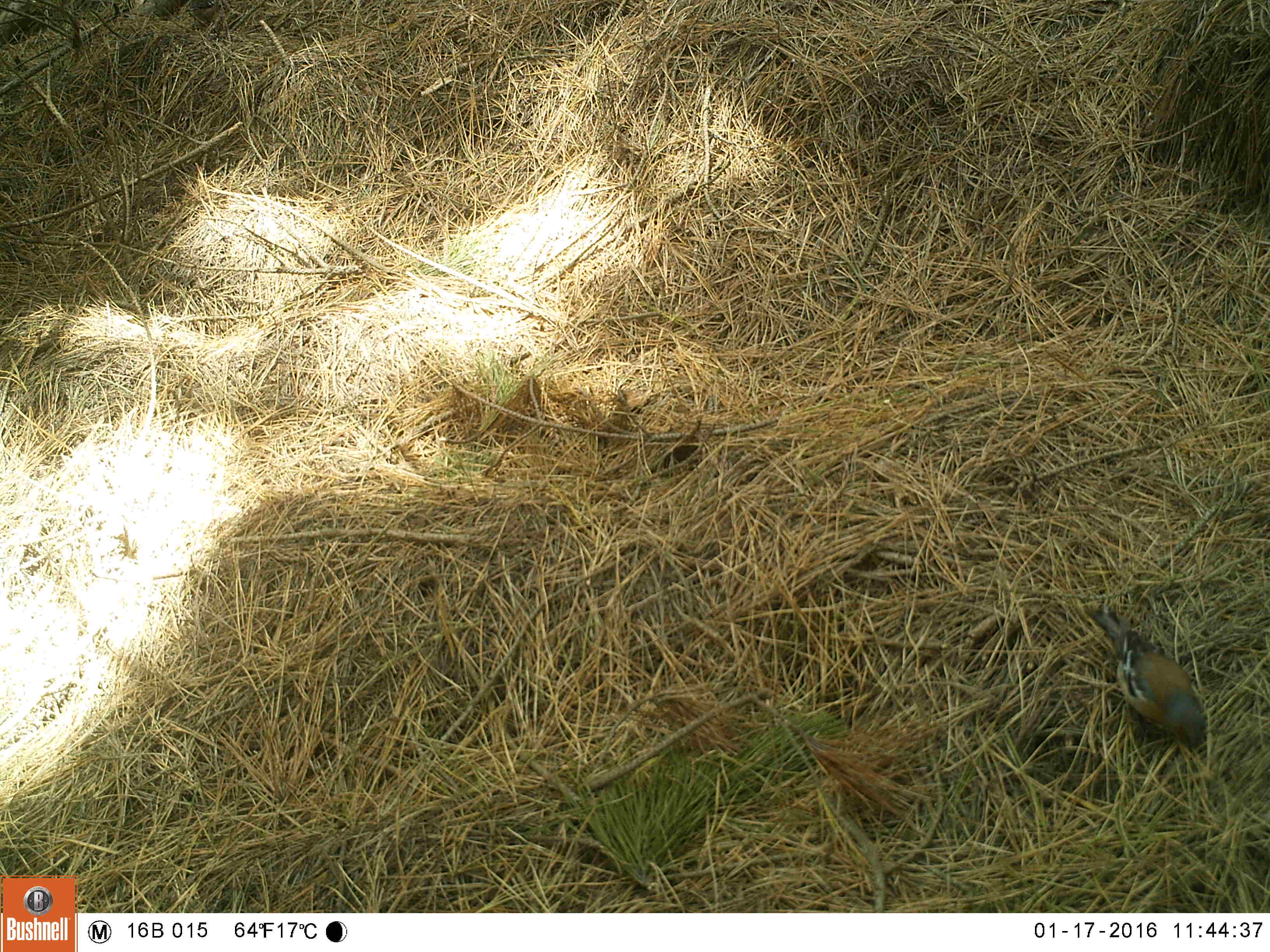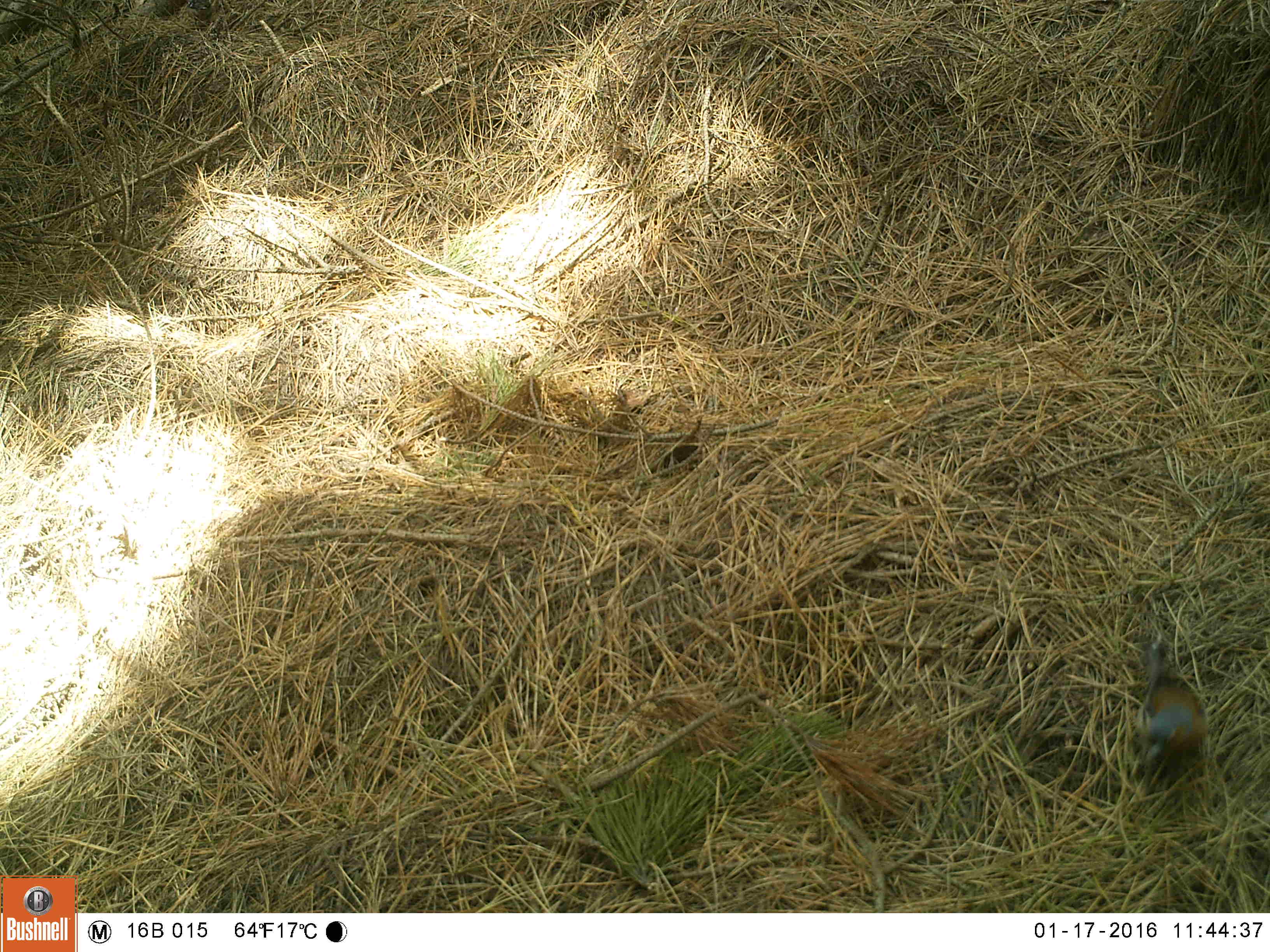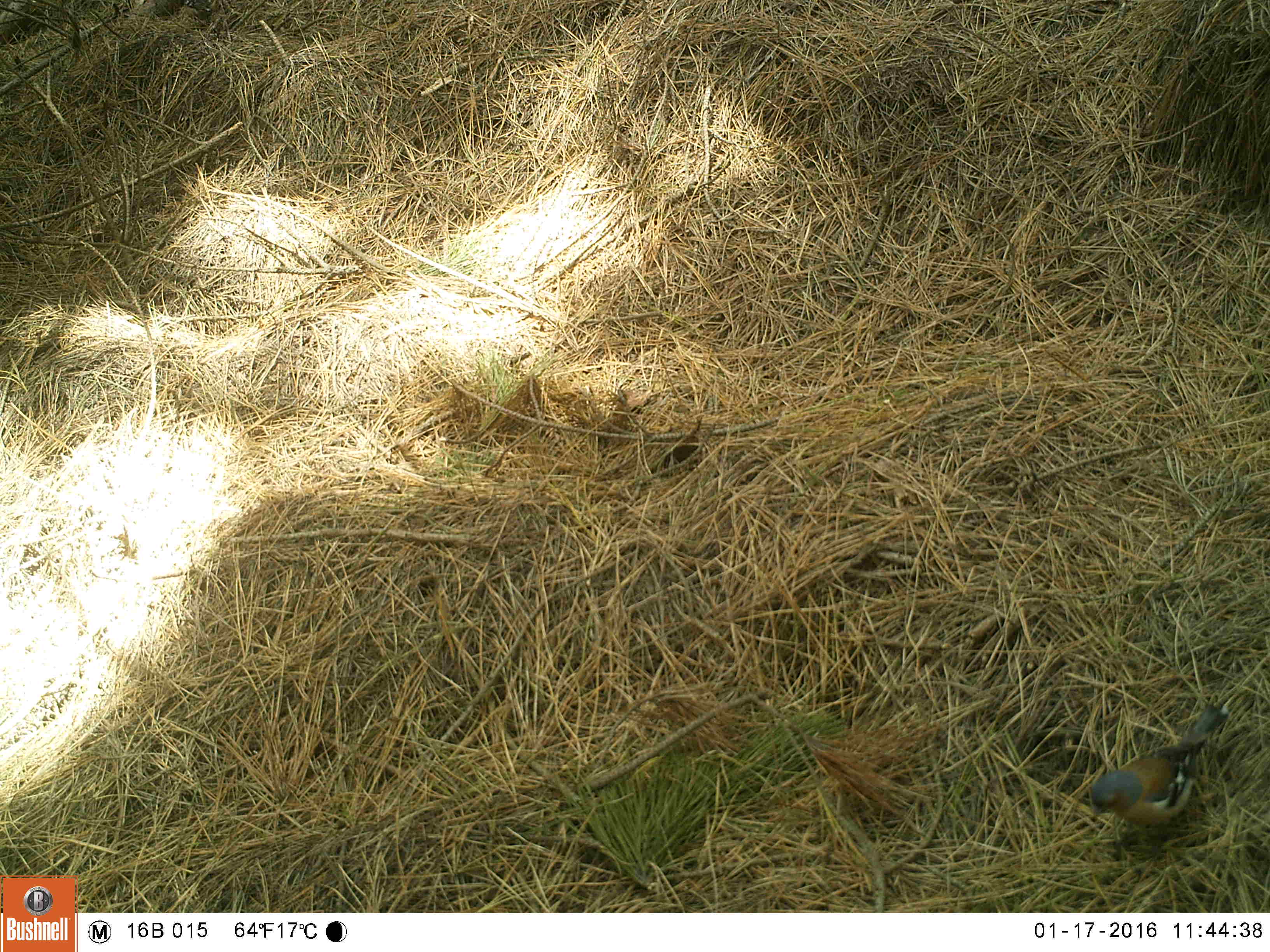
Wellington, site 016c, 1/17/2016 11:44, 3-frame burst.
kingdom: Animalia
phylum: Chordata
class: Aves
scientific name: Aves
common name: bird